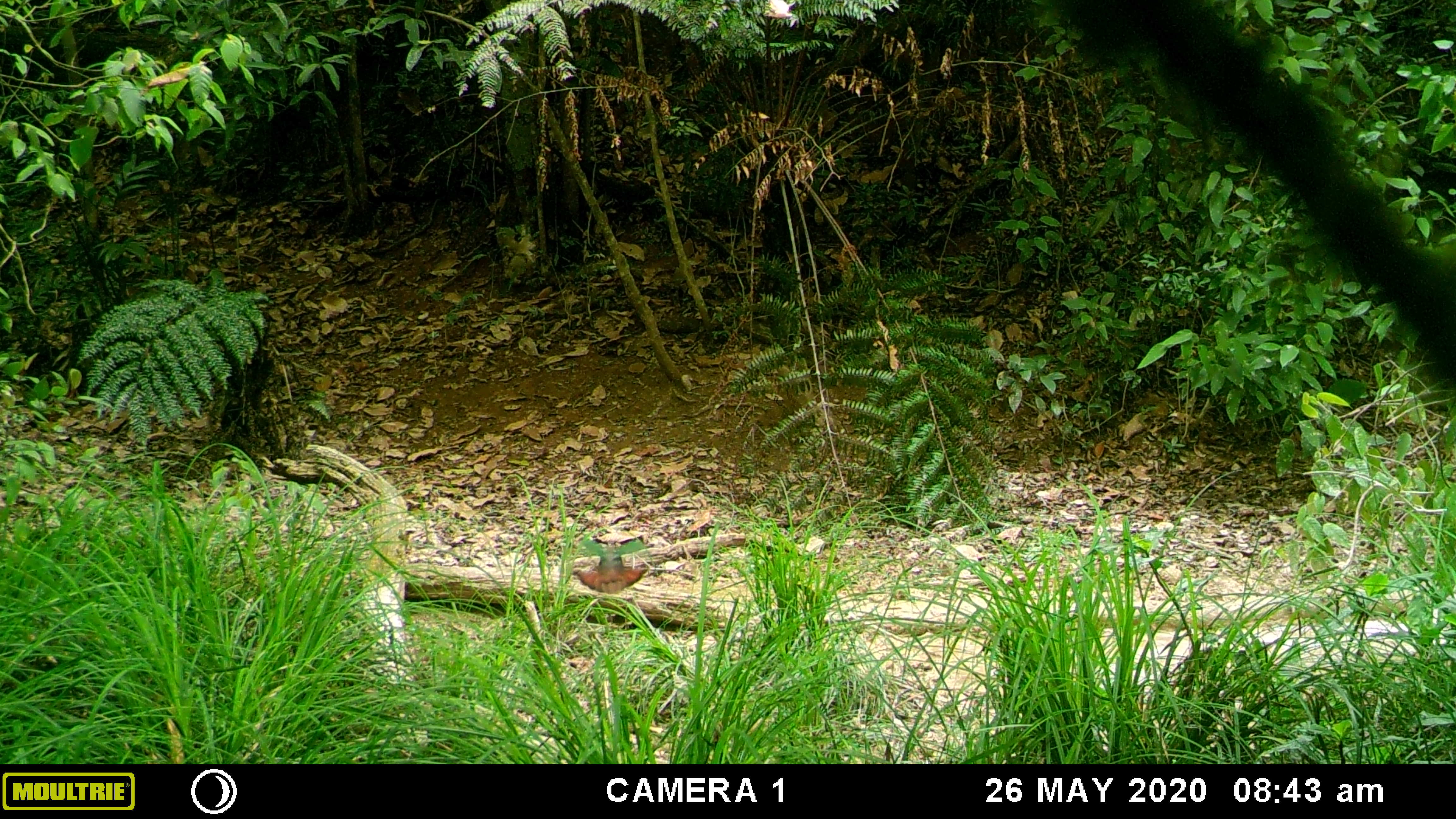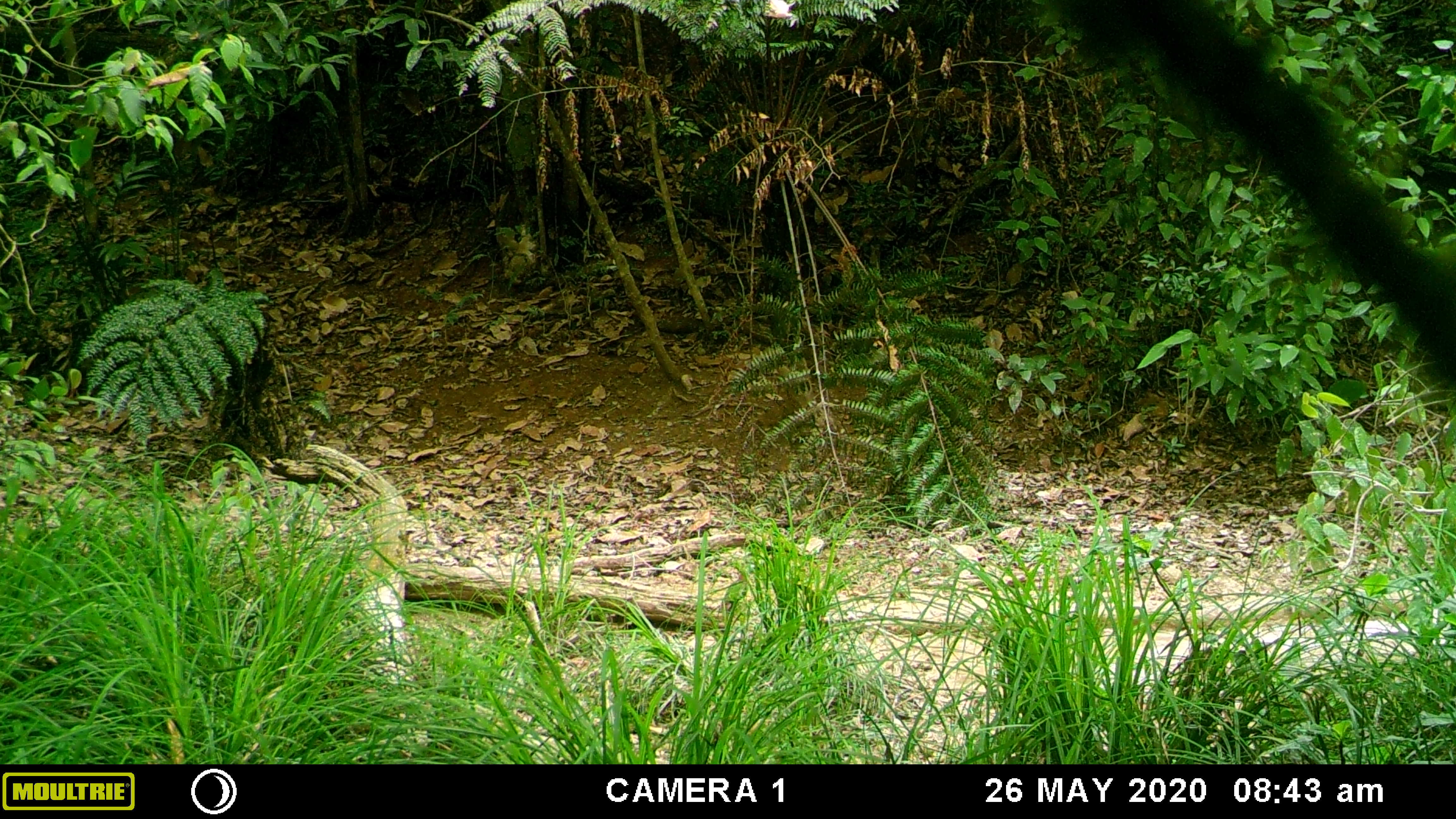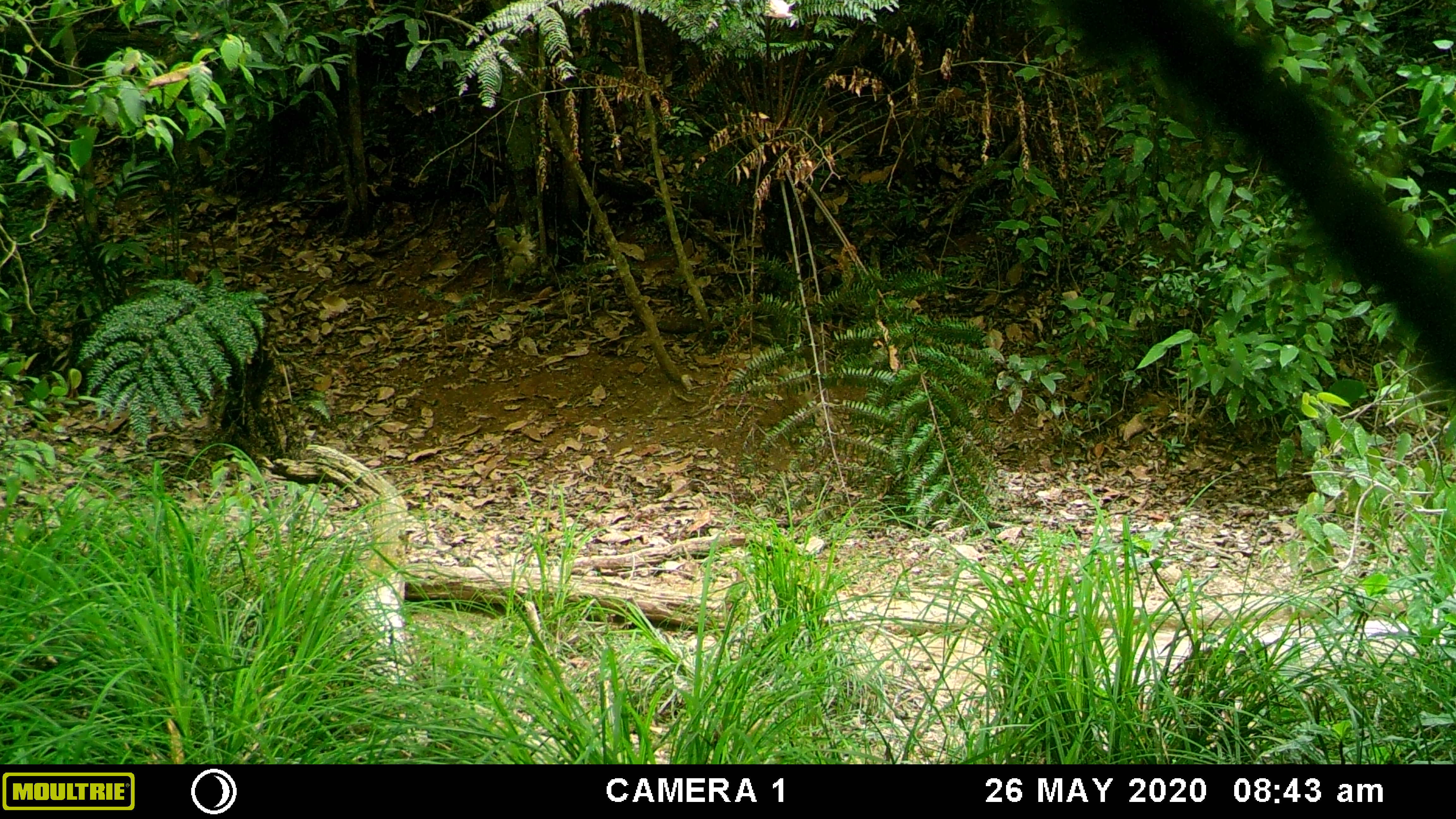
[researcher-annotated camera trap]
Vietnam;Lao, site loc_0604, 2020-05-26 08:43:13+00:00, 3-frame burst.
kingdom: Animalia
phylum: Chordata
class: Aves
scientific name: Aves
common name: bird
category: unidentified bird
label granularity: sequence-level